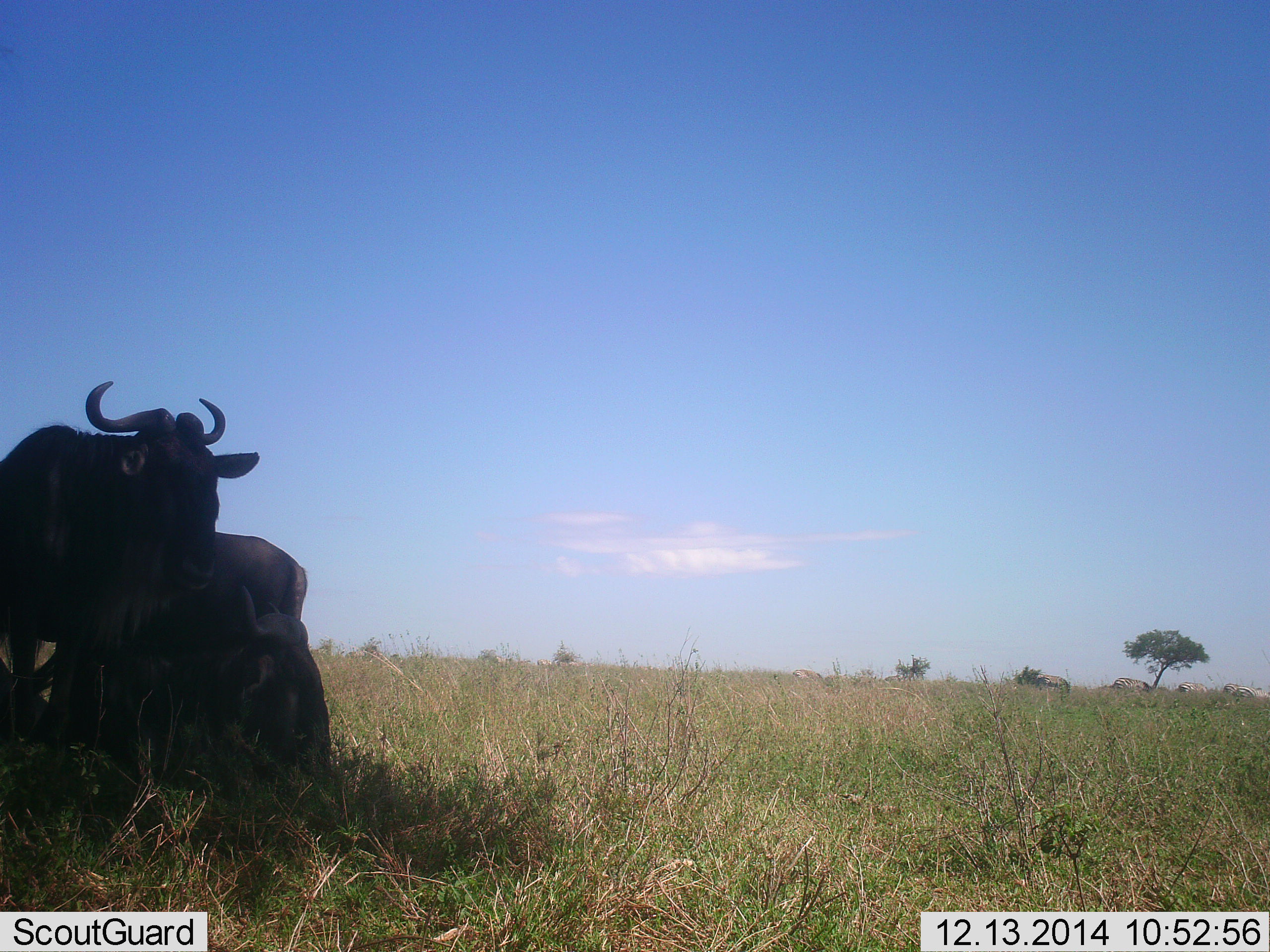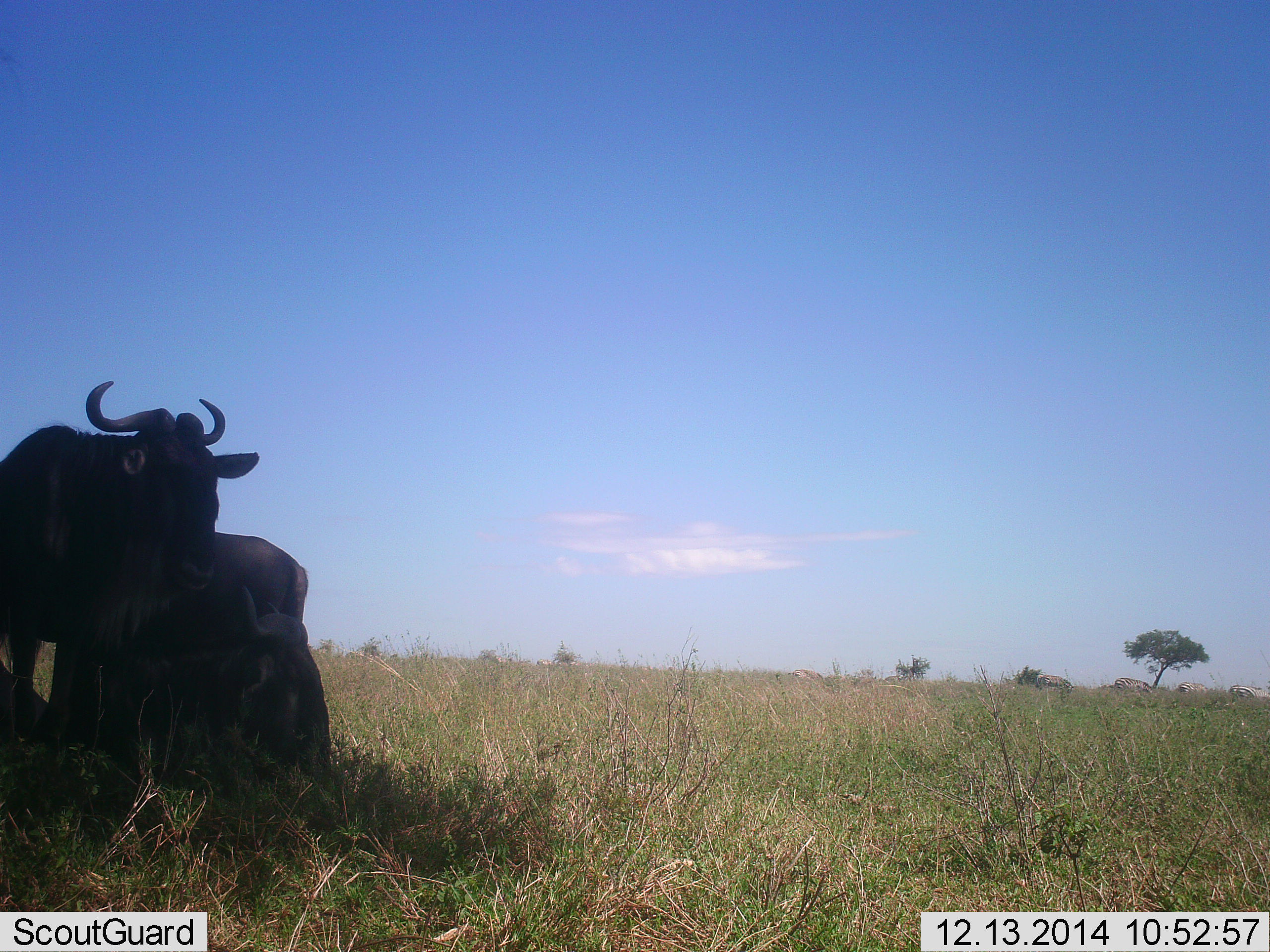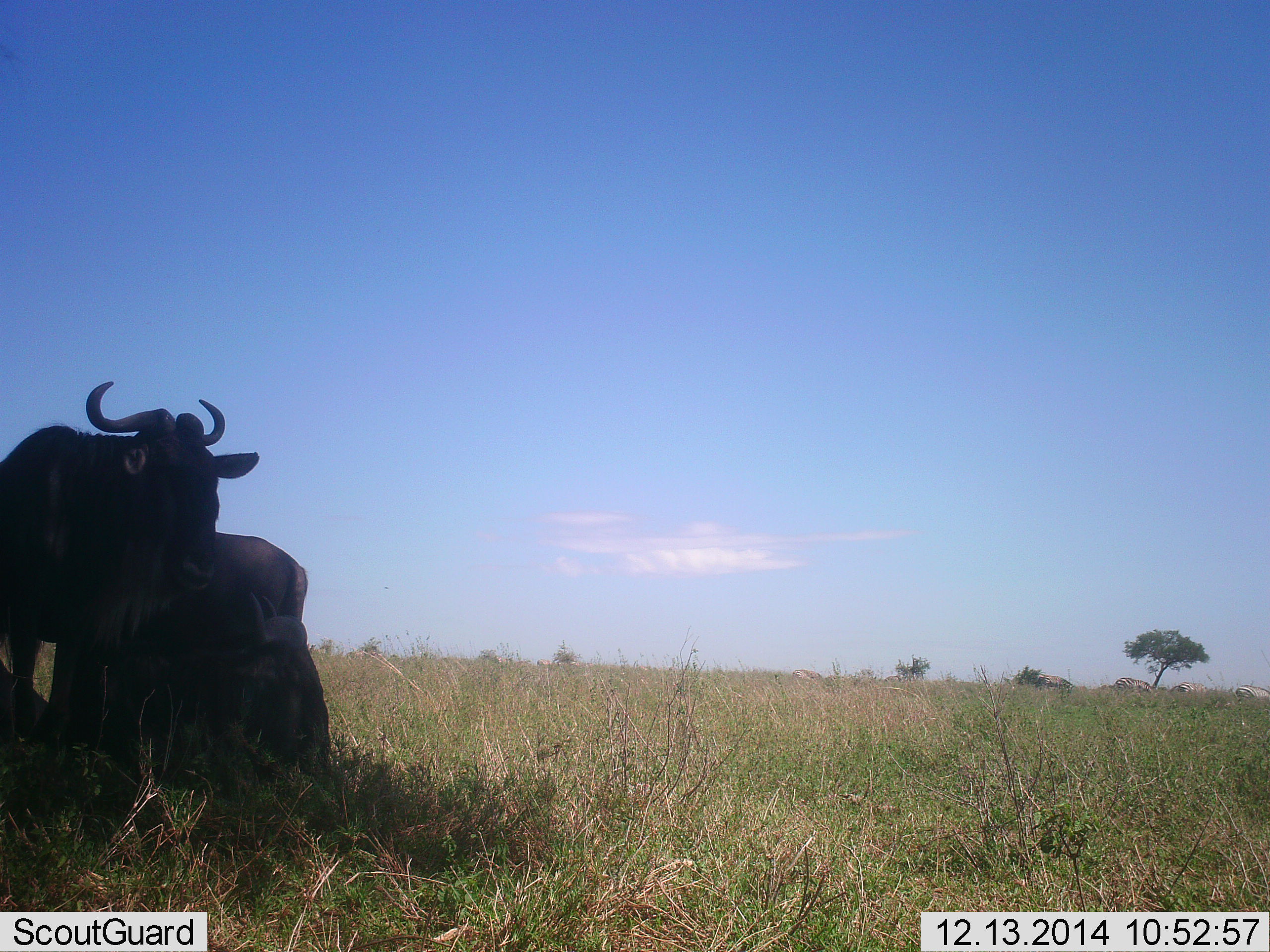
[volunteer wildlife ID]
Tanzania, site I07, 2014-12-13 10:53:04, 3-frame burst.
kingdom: Animalia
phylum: Chordata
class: Mammalia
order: Artiodactyla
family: Bovidae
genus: Connochaetes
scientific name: Connochaetes taurinus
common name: blue wildebeest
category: wildebeest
Wildebeest (blue wildebeest) (Connochaetes taurinus), count 2. Behavior (volunteer vote fractions): standing 91%, resting 55%, moving 0%, interacting 18%. Young present (vote fraction): 9%. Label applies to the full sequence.